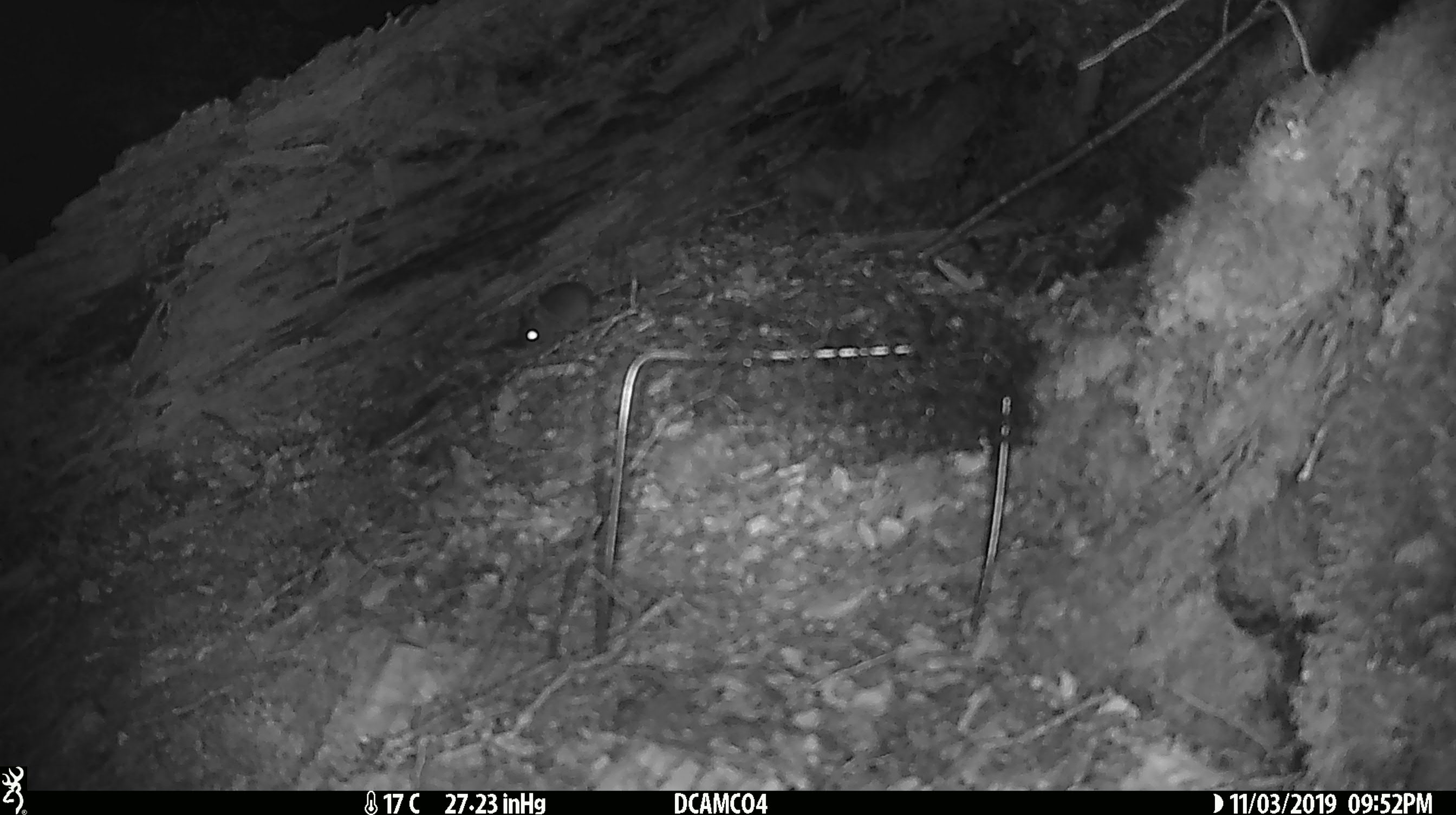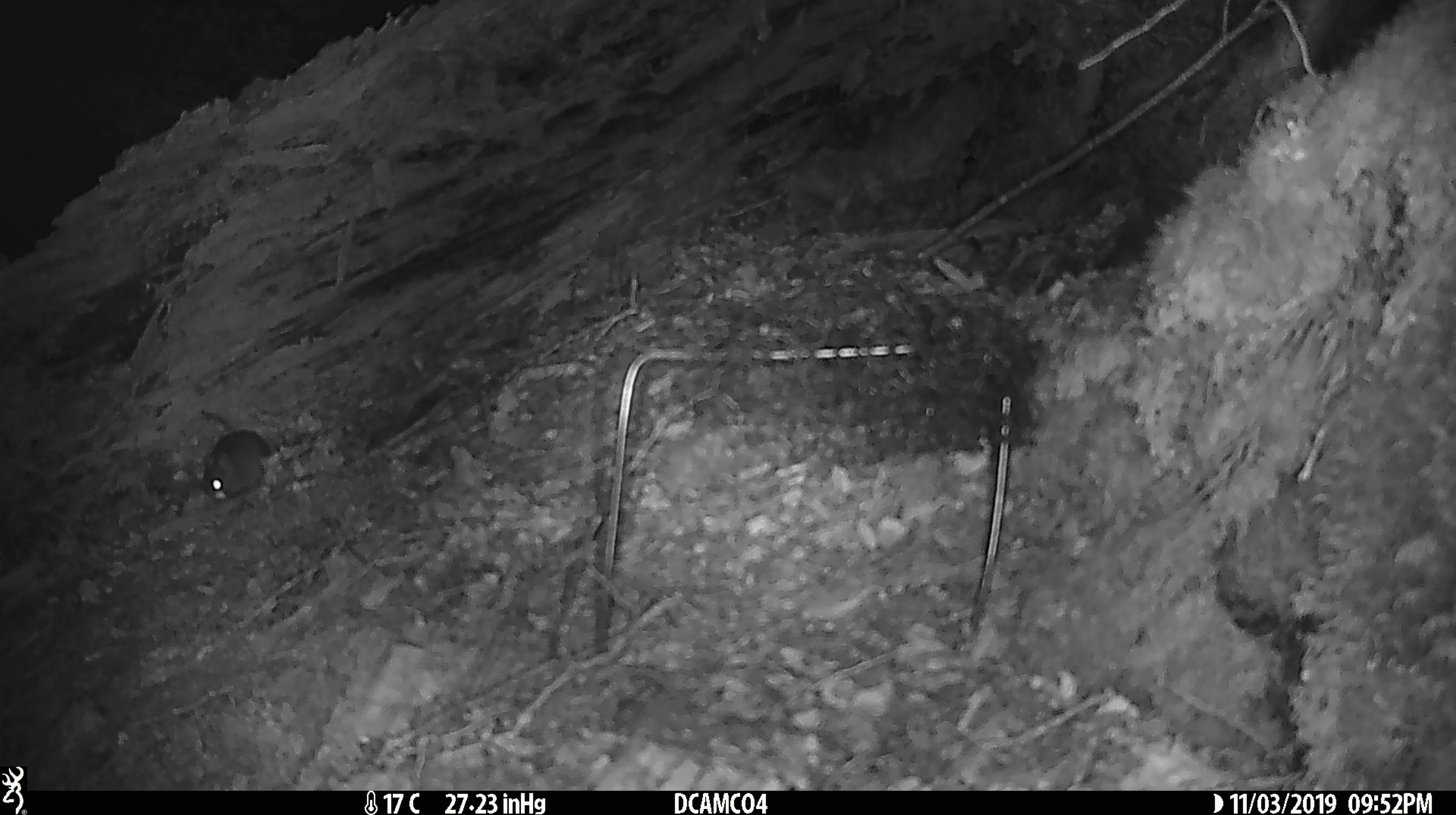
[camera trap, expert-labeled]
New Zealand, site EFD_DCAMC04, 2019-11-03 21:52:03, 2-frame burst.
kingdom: Animalia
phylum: Chordata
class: Mammalia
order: Rodentia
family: Muridae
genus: Mus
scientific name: Mus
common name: mouse